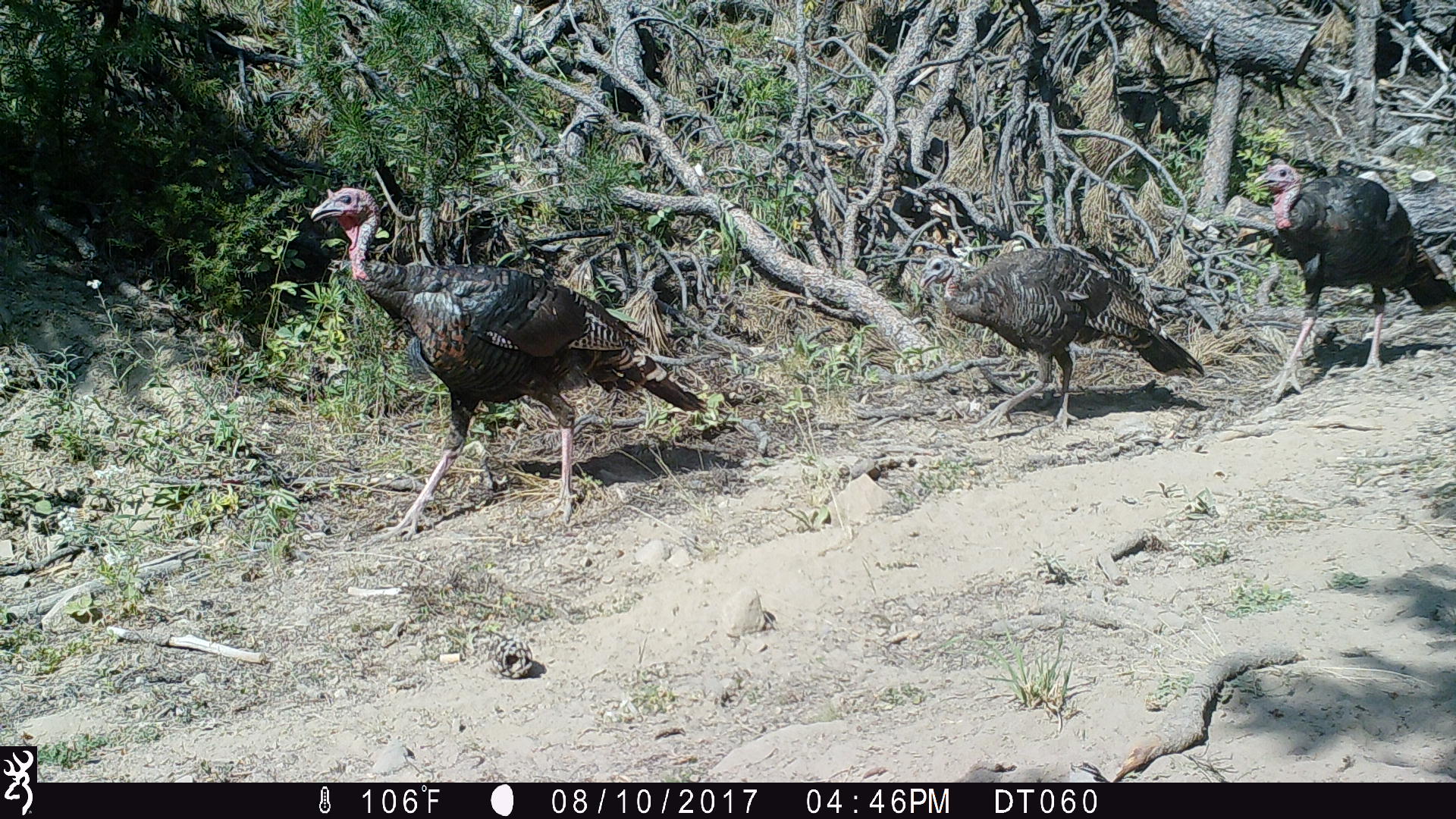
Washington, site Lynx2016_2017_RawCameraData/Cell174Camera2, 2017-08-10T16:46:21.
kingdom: Animalia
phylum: Chordata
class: Aves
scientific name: Aves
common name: birds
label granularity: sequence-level